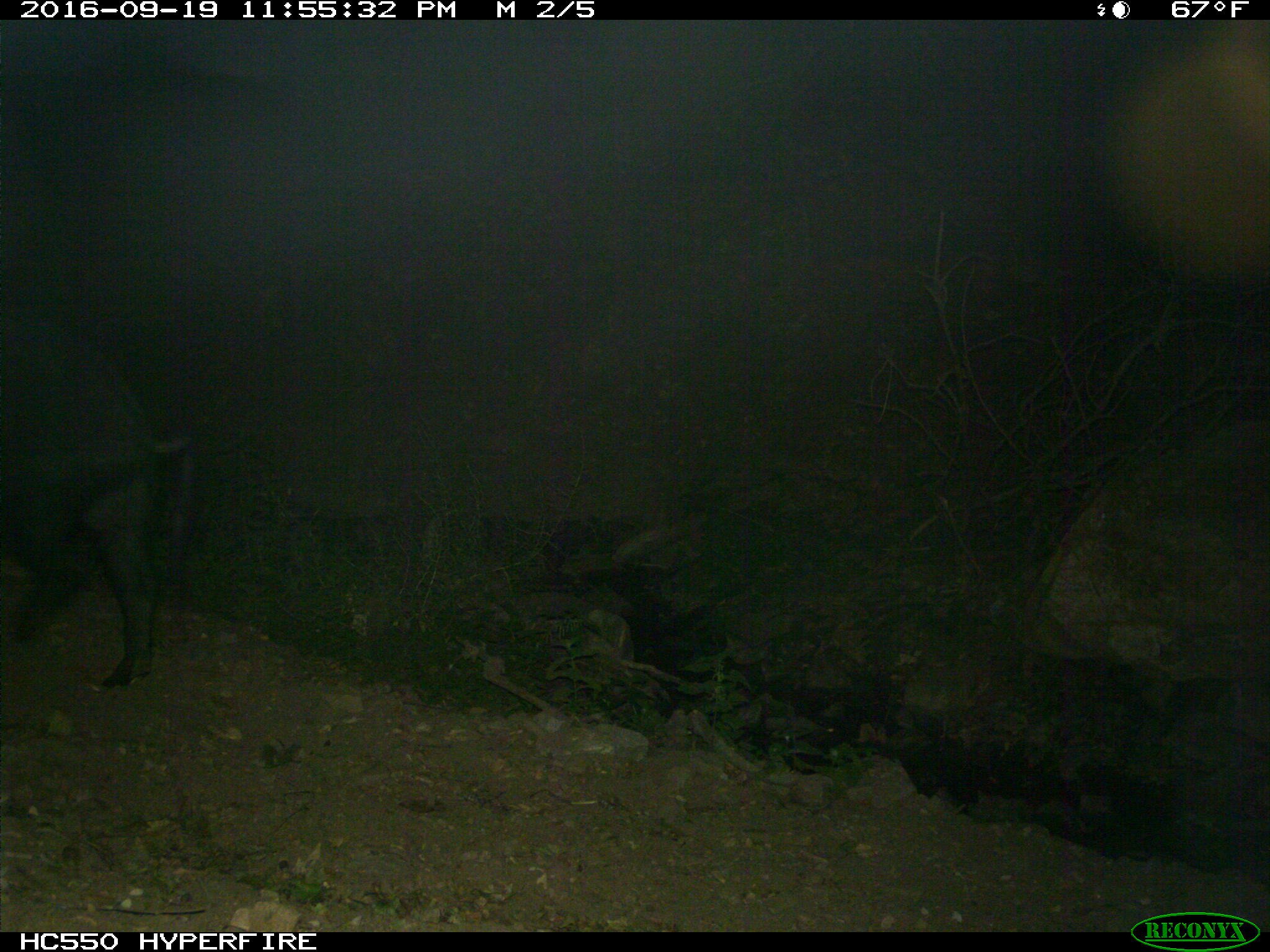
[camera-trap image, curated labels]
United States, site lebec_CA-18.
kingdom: Animalia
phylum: Chordata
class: Mammalia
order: Artiodactyla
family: Suidae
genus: Sus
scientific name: Sus scrofa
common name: wild boar